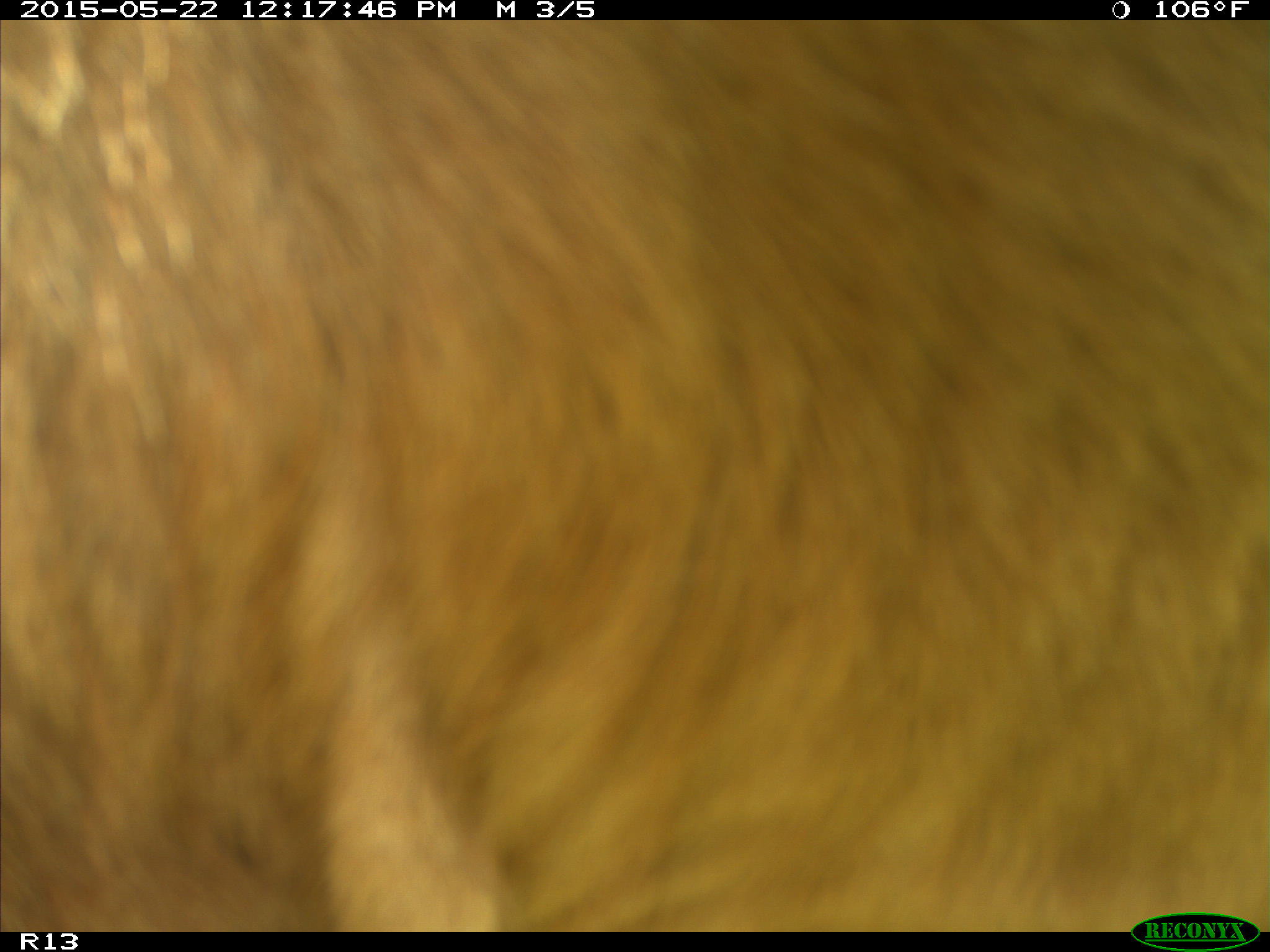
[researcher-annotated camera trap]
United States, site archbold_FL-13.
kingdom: Animalia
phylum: Chordata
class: Mammalia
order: Artiodactyla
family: Bovidae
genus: Bos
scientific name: Bos taurus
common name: domestic cow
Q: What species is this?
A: Bos taurus (domestic cow).